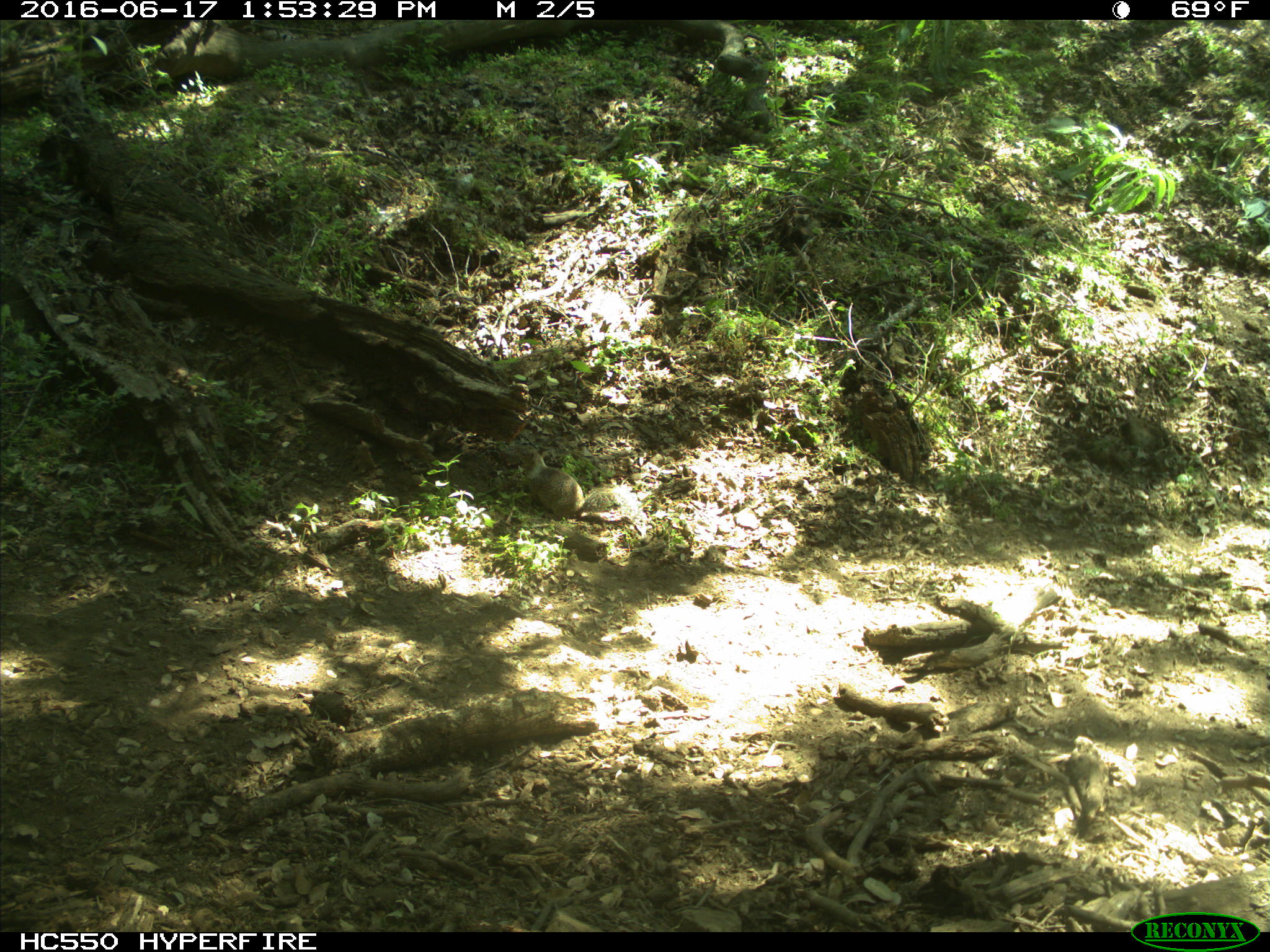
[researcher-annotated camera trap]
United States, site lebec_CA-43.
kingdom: Animalia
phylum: Chordata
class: Mammalia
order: Rodentia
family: Sciuridae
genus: Otospermophilus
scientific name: Otospermophilus beecheyi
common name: california ground squirrel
Otospermophilus beecheyi (california ground squirrel).